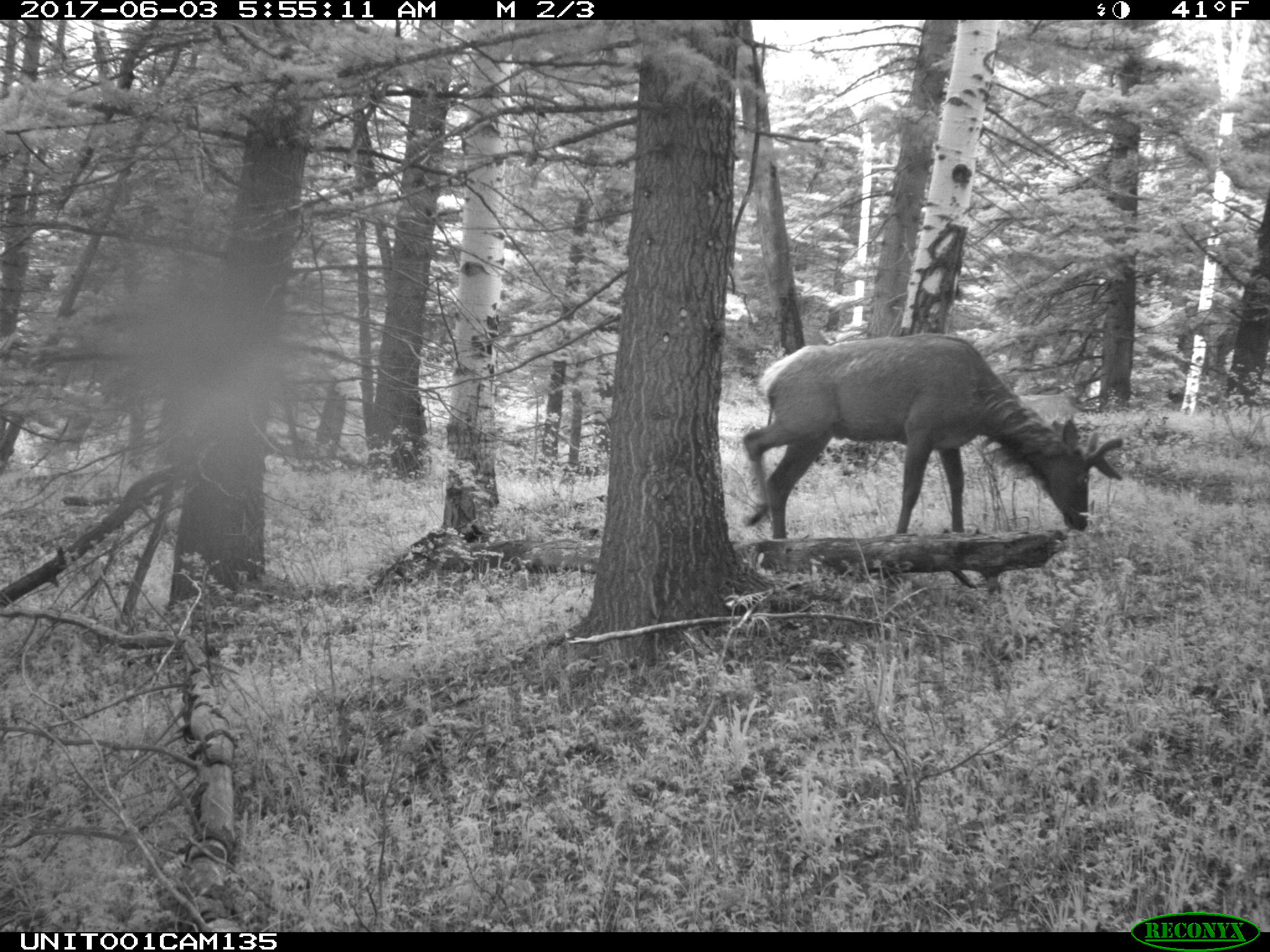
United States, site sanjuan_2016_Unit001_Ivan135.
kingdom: Animalia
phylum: Chordata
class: Mammalia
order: Artiodactyla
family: Cervidae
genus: Cervus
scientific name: Cervus elaphus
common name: red deer